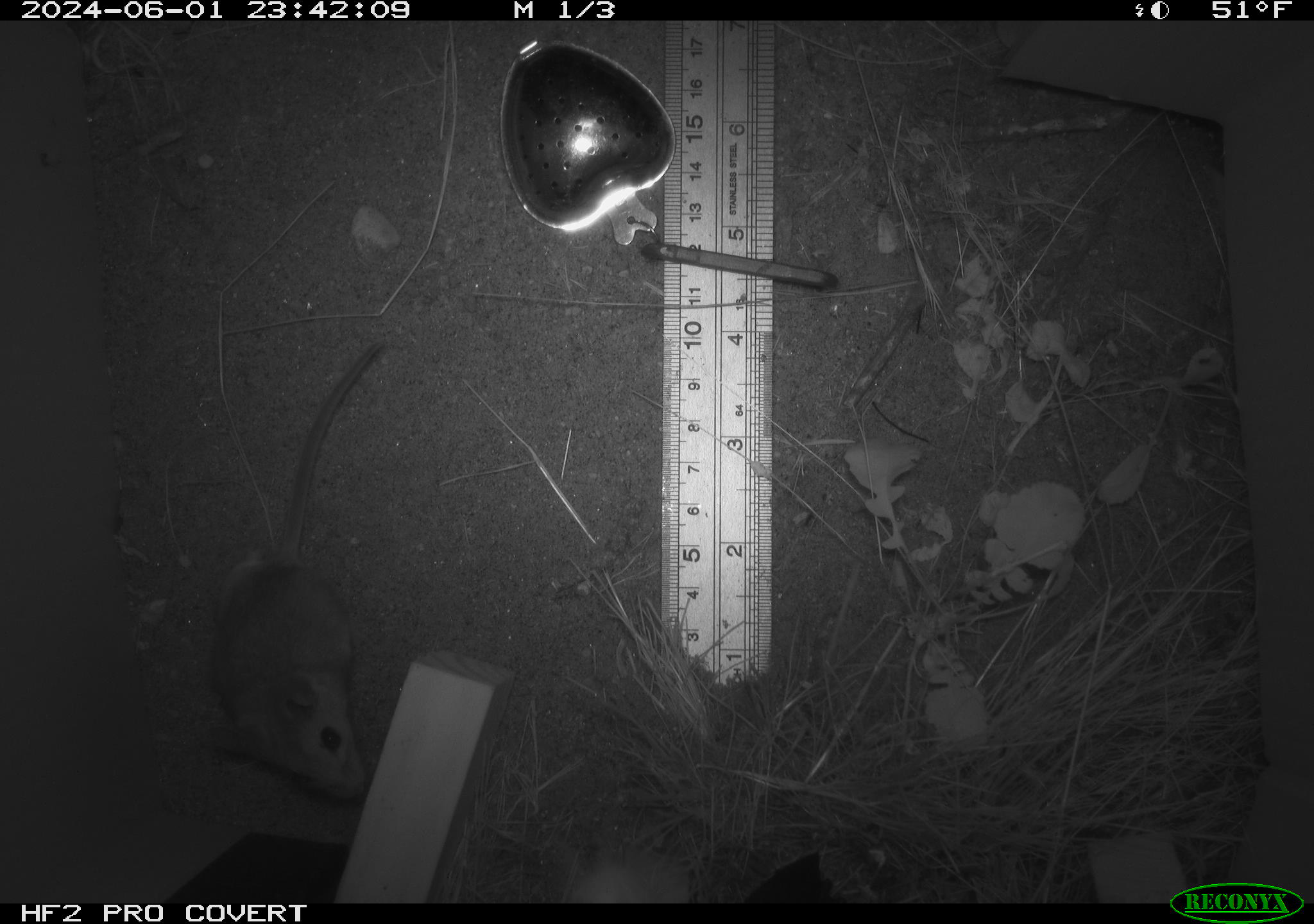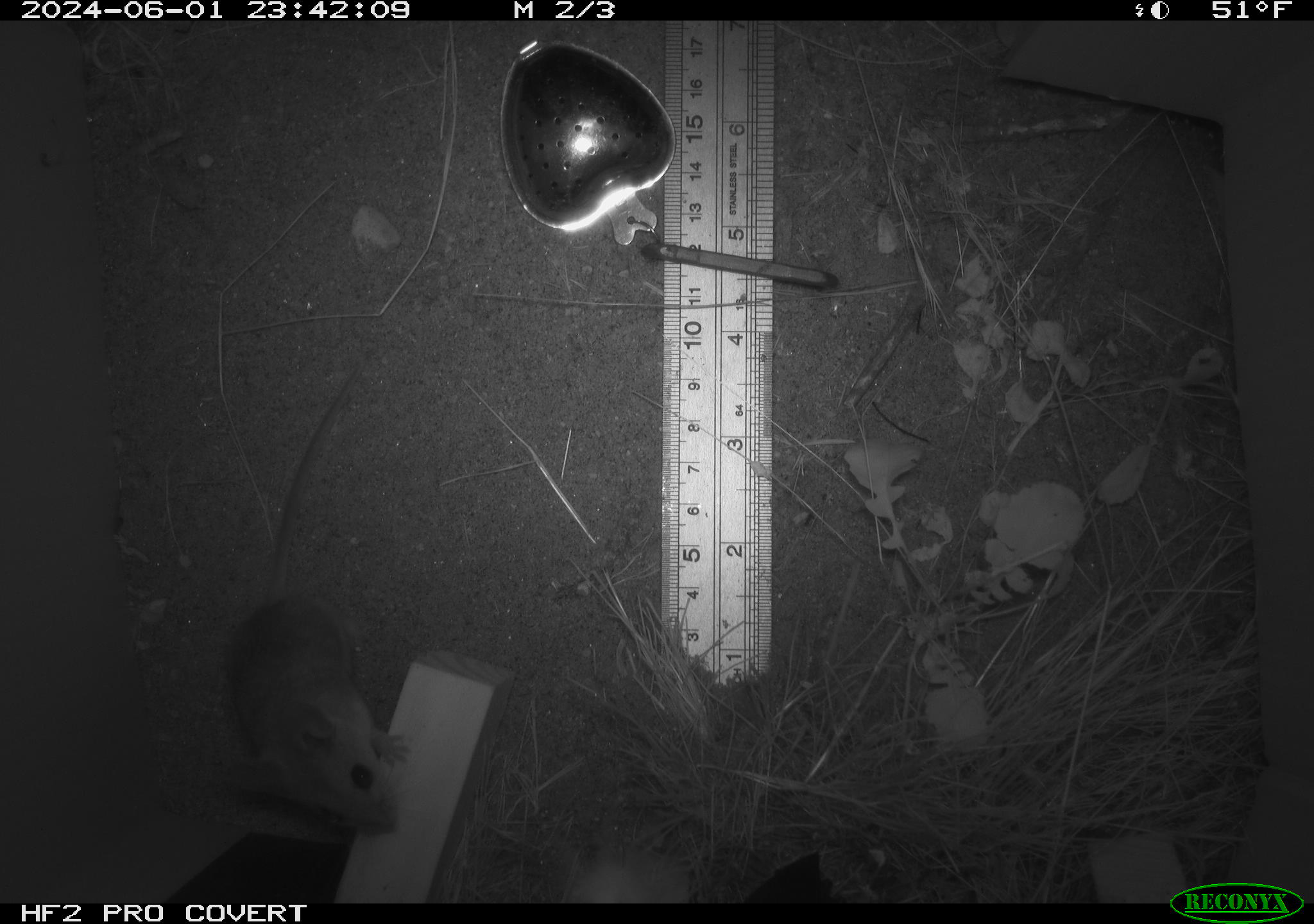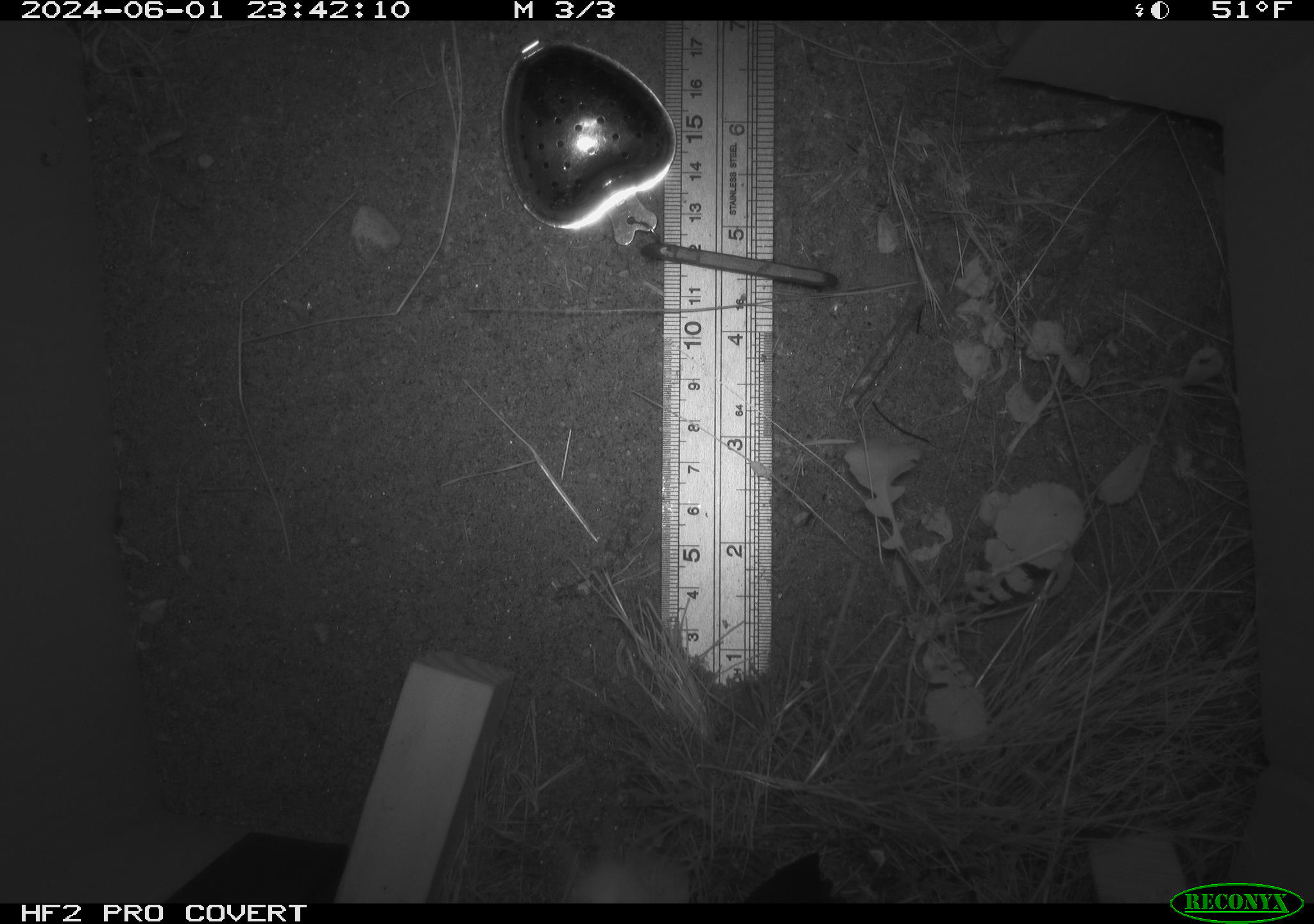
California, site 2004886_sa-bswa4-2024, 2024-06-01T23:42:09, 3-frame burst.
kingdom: Animalia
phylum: Chordata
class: Mammalia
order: Rodentia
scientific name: Rodentia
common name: rodent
Rodent (Rodentia).